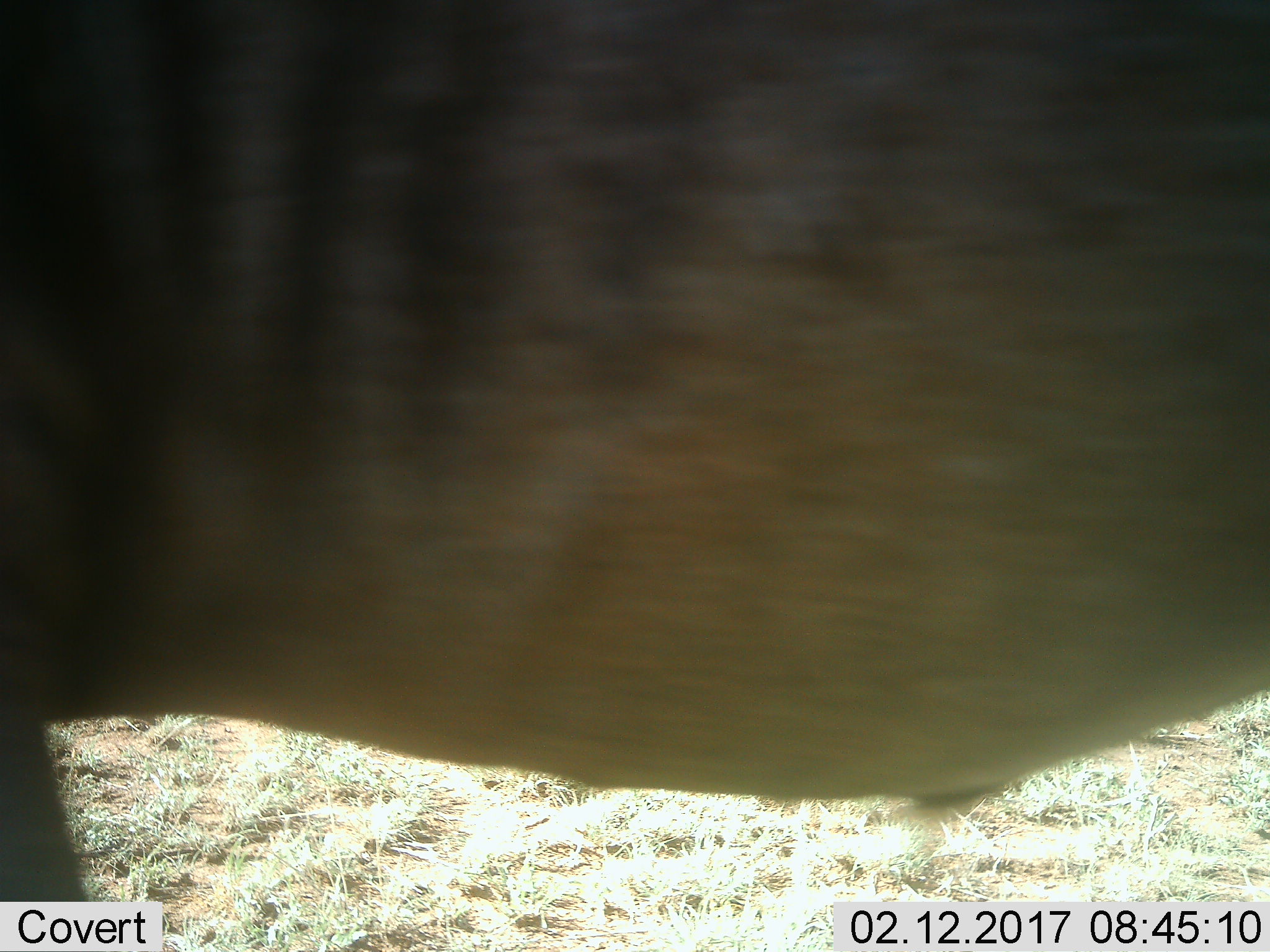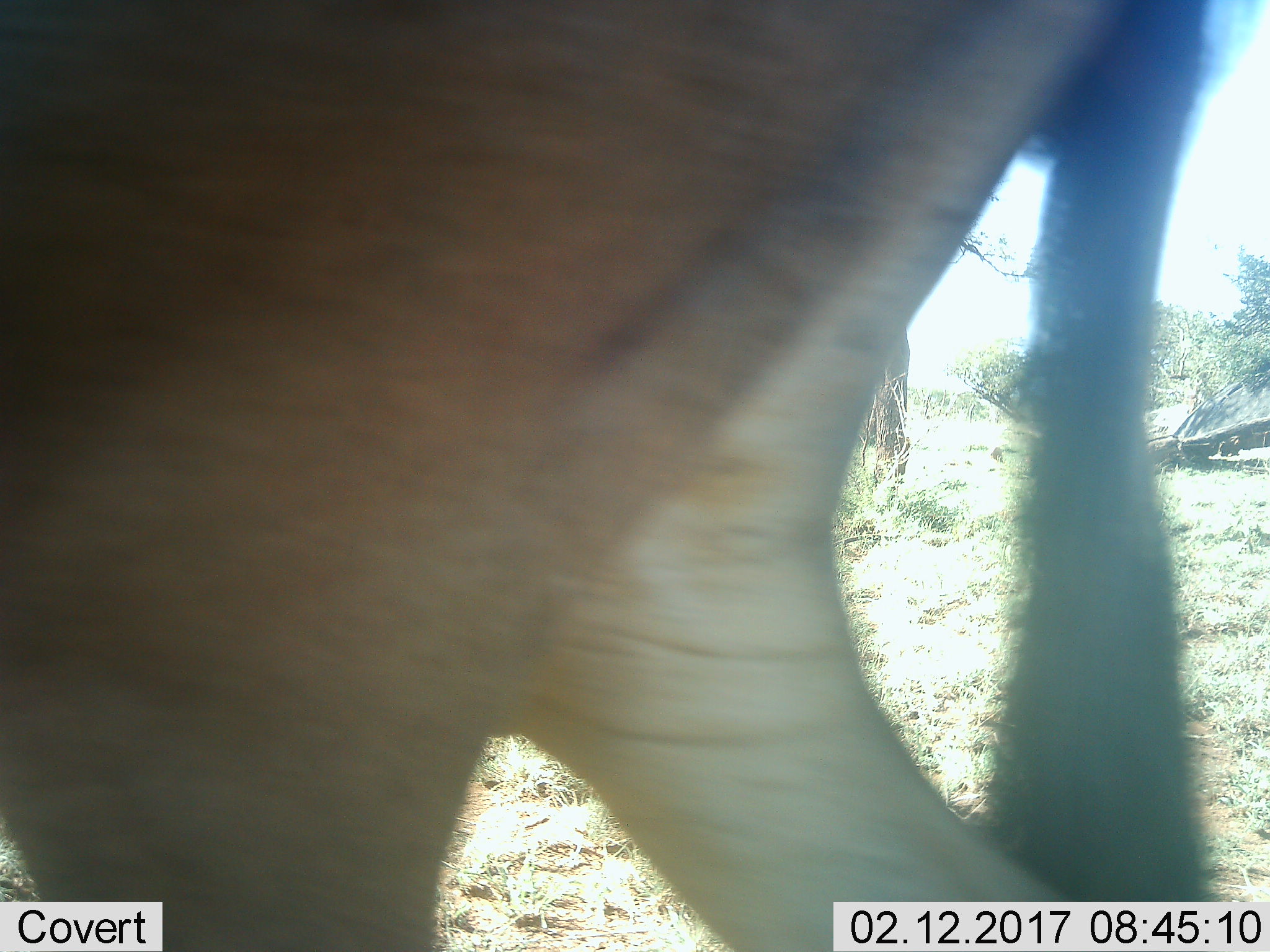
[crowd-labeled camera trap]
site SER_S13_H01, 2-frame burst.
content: unidentified animal